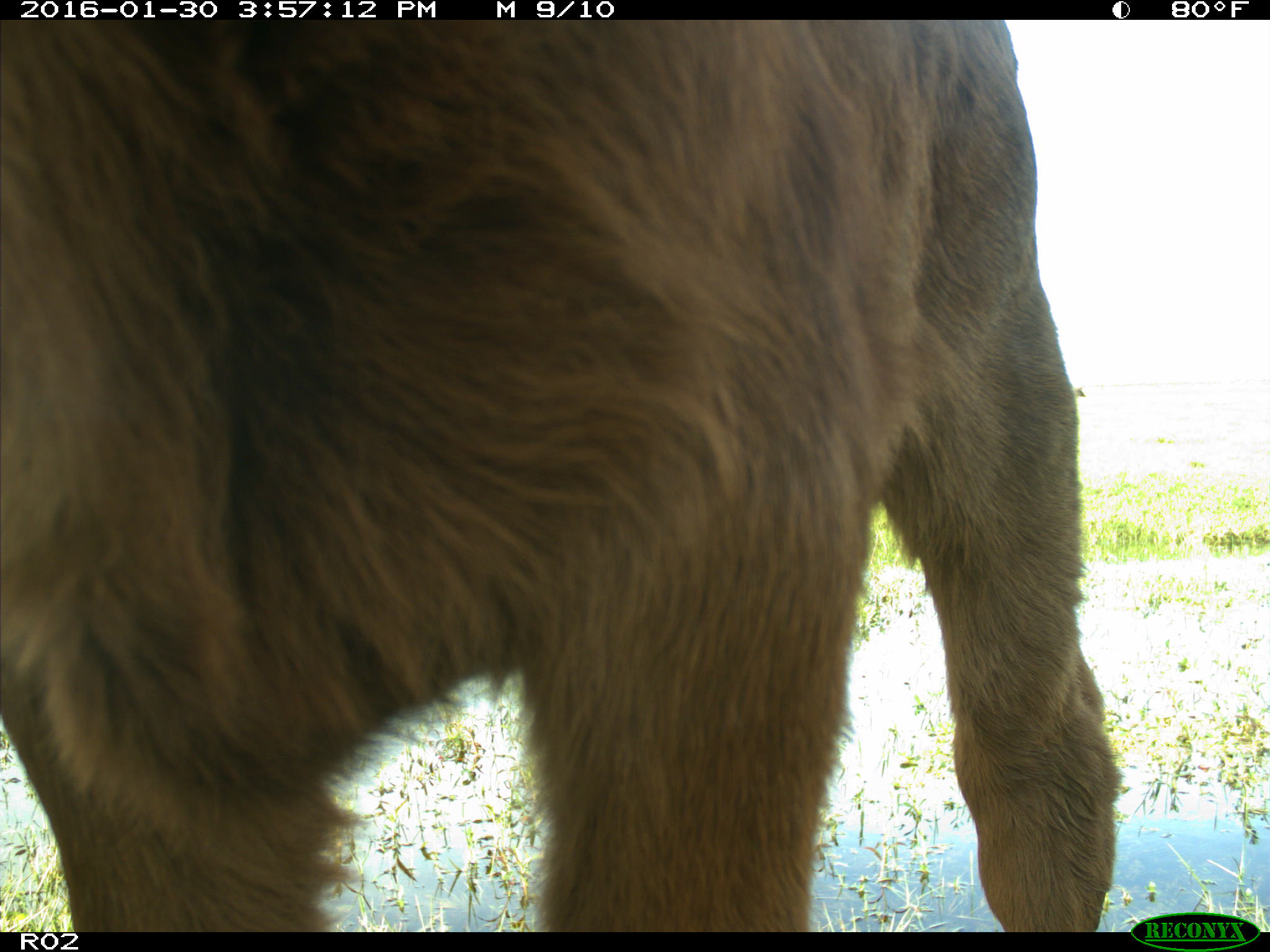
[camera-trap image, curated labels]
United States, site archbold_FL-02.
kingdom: Animalia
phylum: Chordata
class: Mammalia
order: Artiodactyla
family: Bovidae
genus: Bos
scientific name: Bos taurus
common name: domestic cow